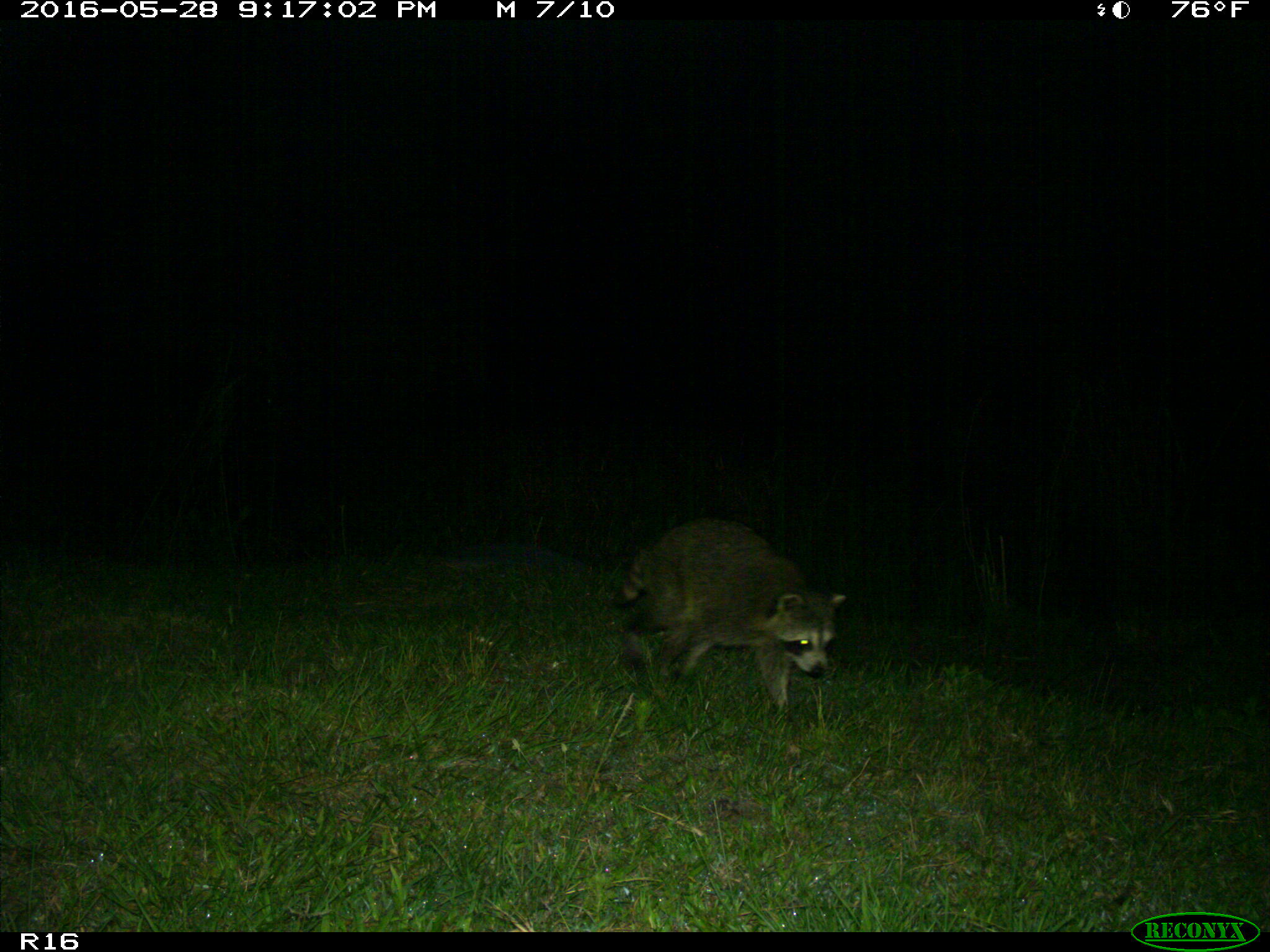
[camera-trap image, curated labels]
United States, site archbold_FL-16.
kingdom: Animalia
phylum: Chordata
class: Mammalia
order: Carnivora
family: Procyonidae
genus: Procyon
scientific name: Procyon lotor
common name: common raccoon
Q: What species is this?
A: Procyon lotor (common raccoon).